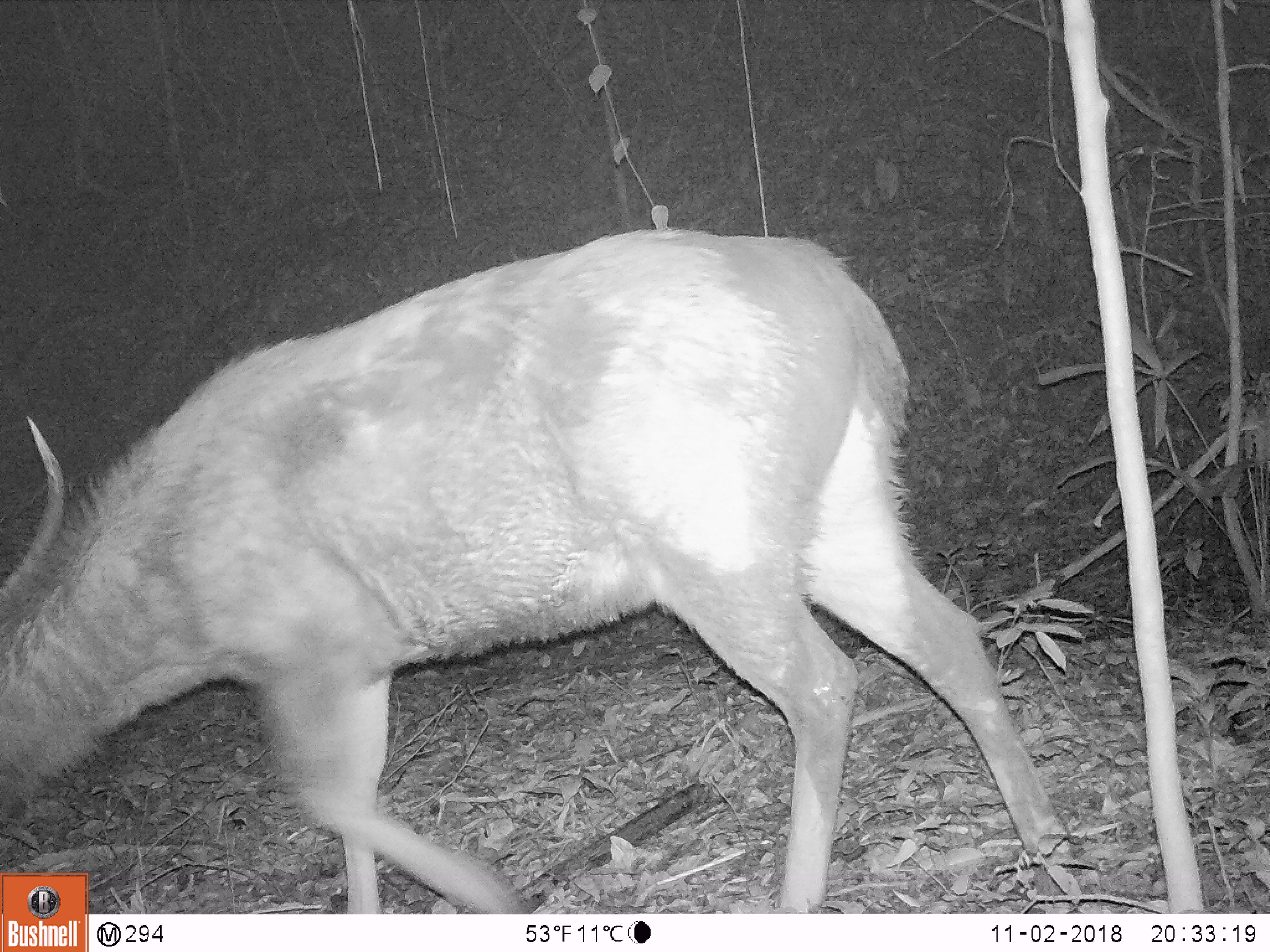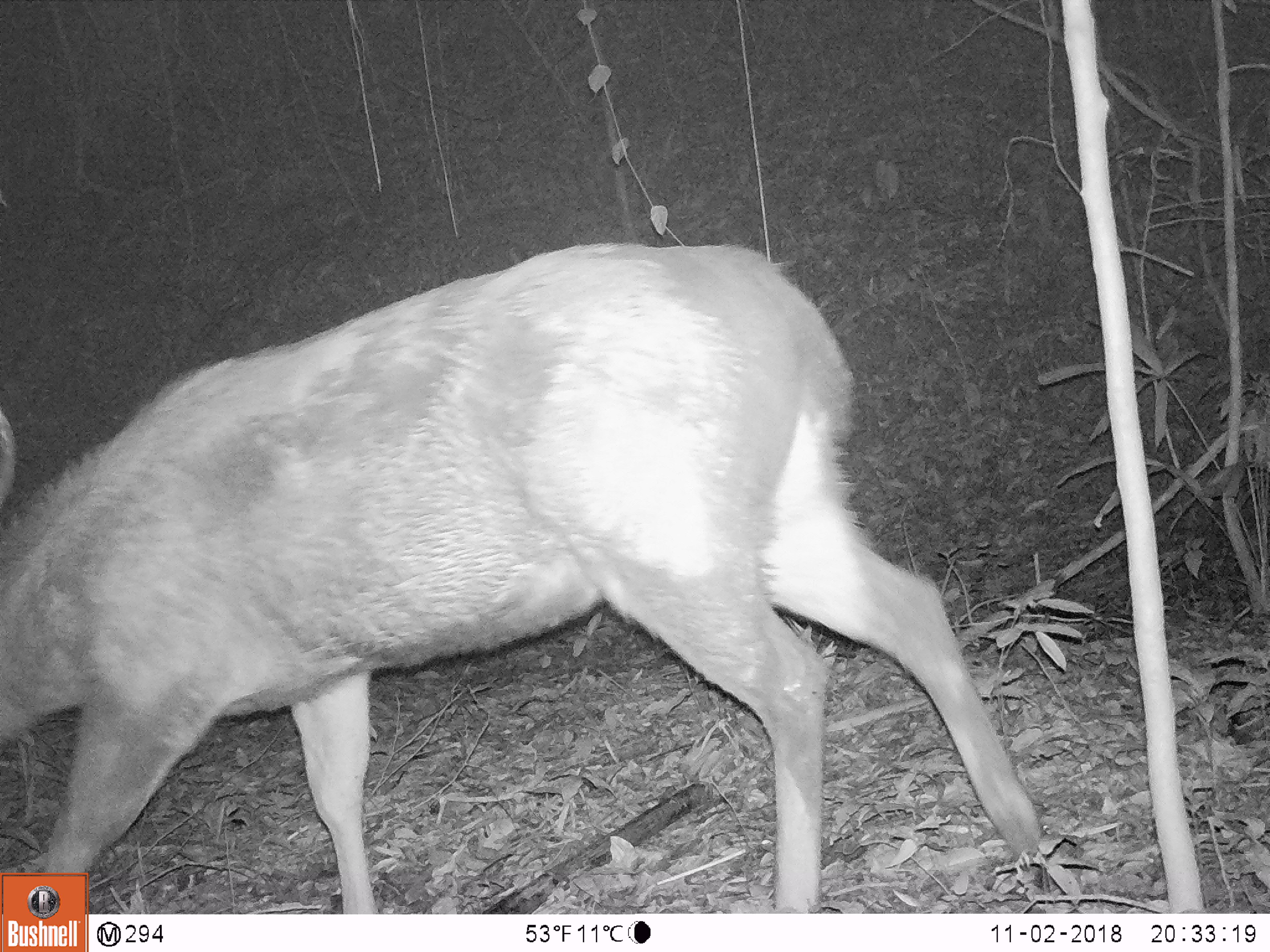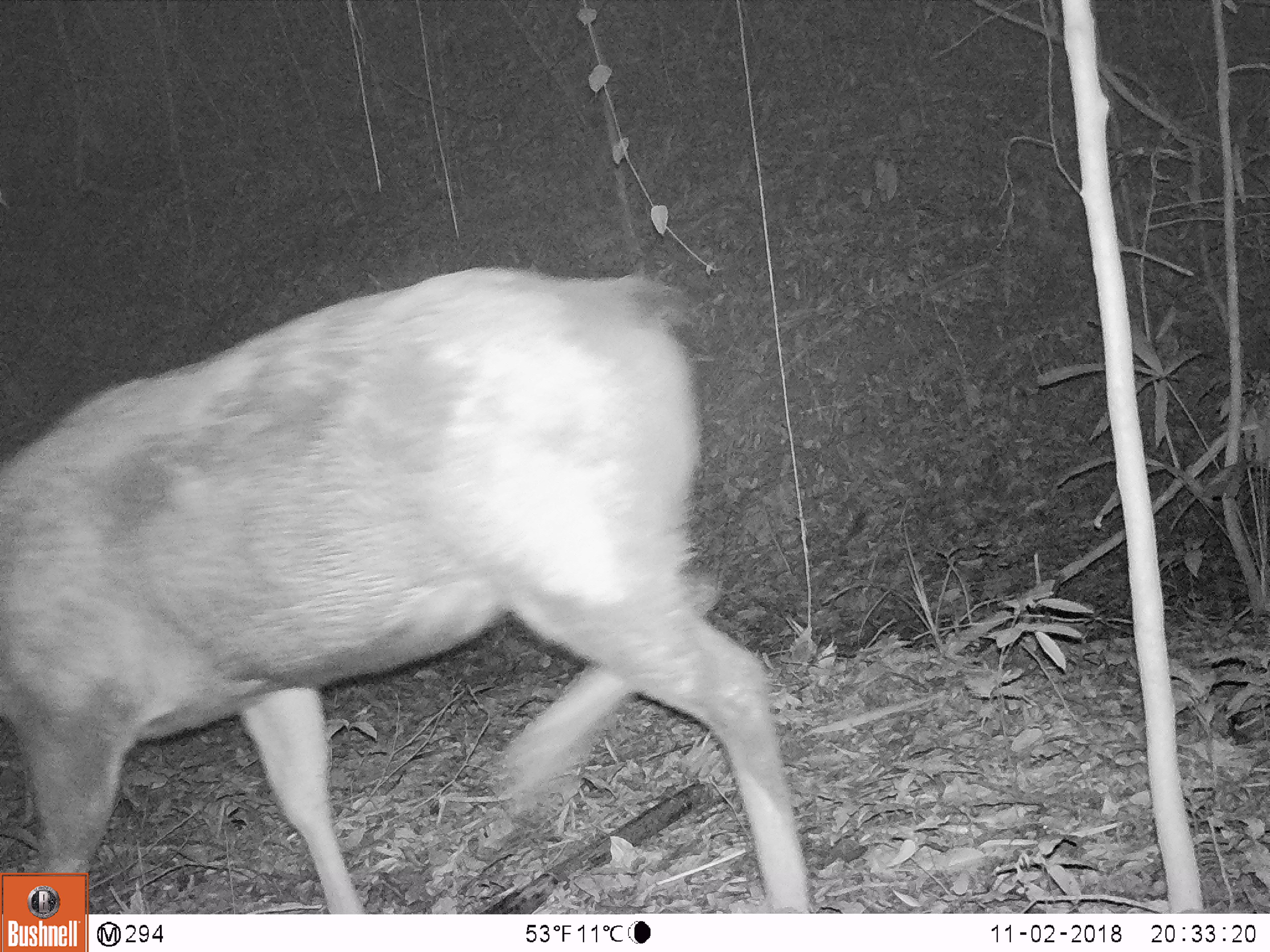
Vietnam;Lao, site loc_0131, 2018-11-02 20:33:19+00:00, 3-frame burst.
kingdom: Animalia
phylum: Chordata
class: Mammalia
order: Artiodactyla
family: Cervidae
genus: Rusa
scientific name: Rusa unicolor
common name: sambar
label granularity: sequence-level